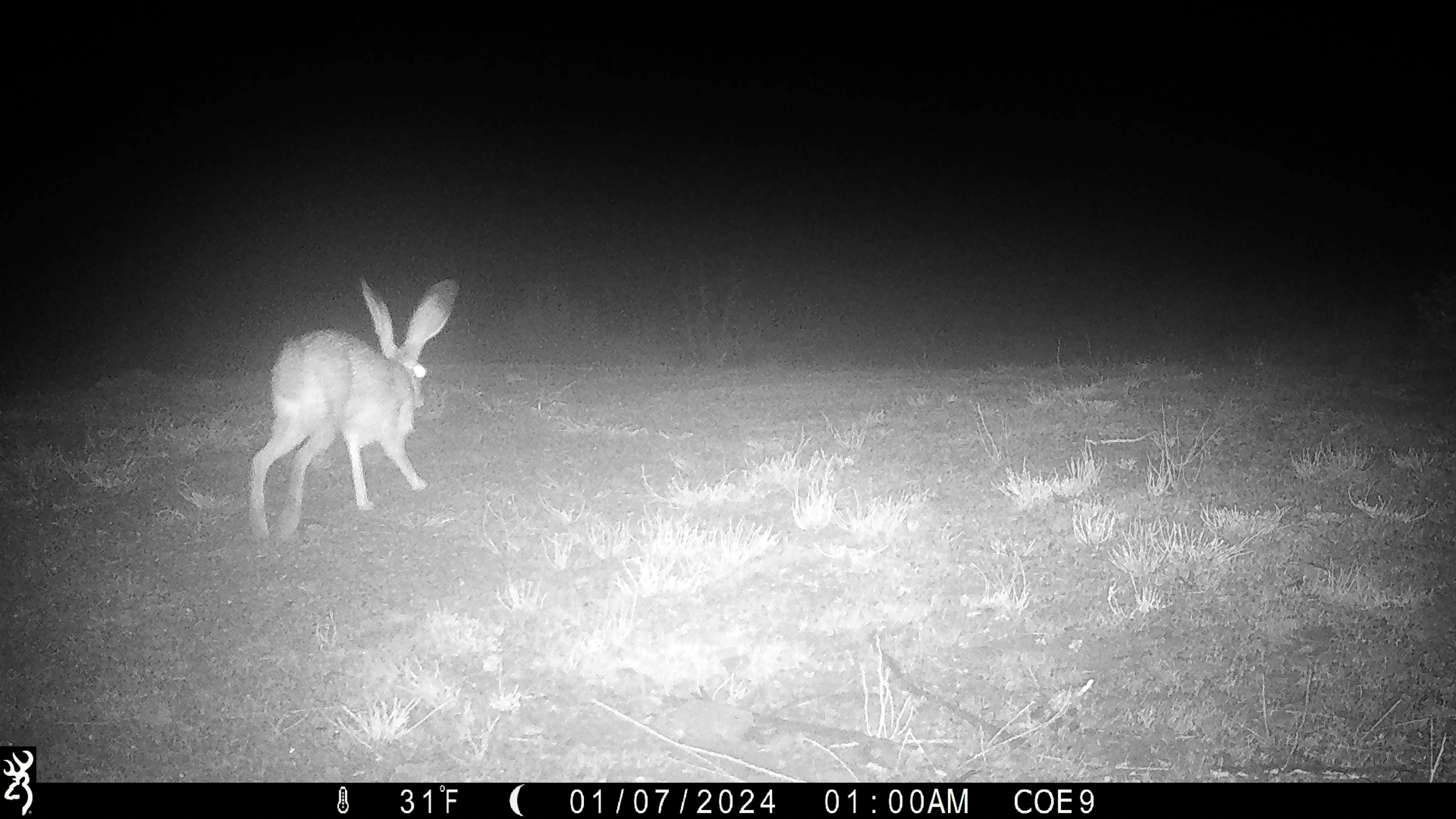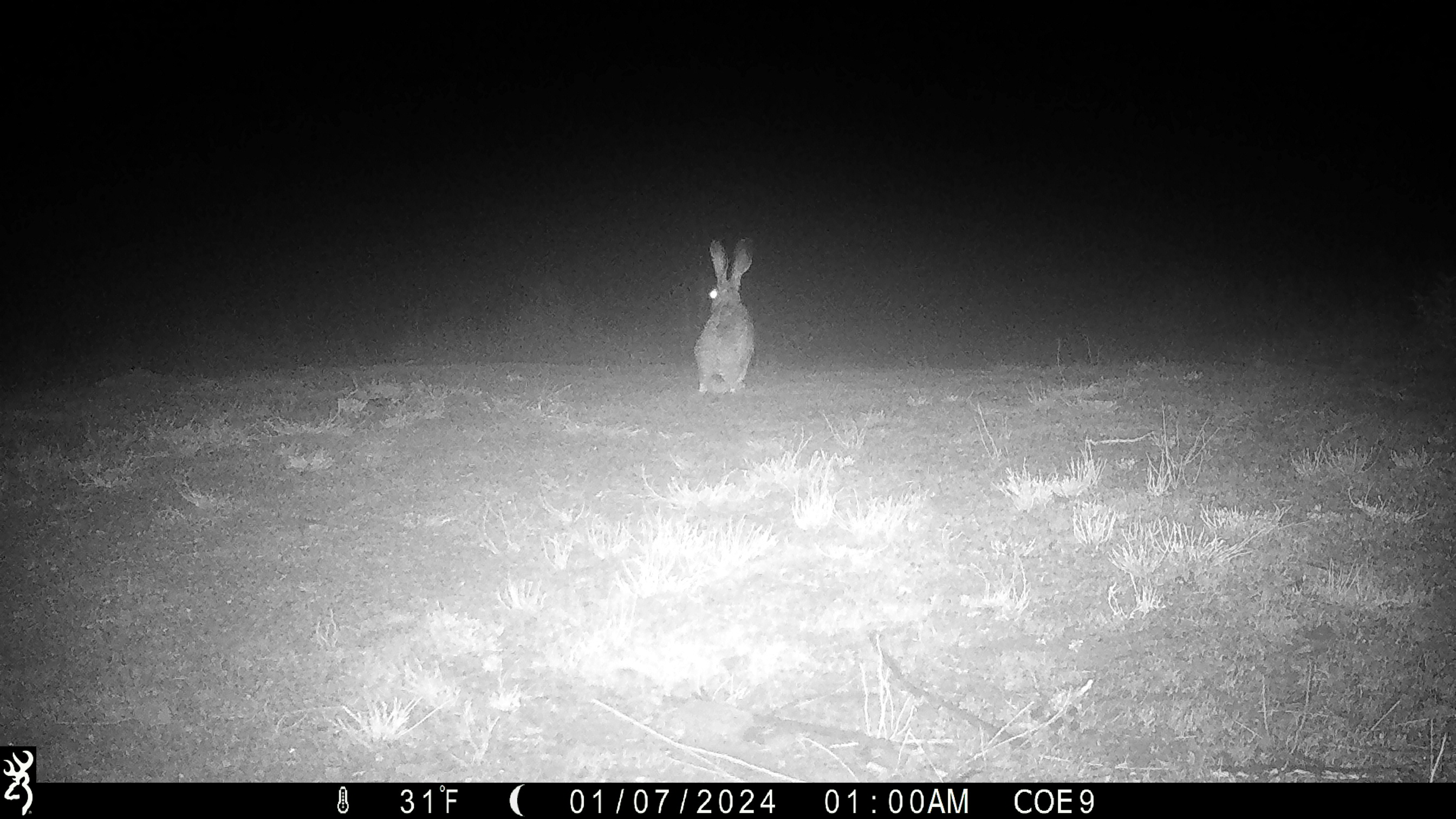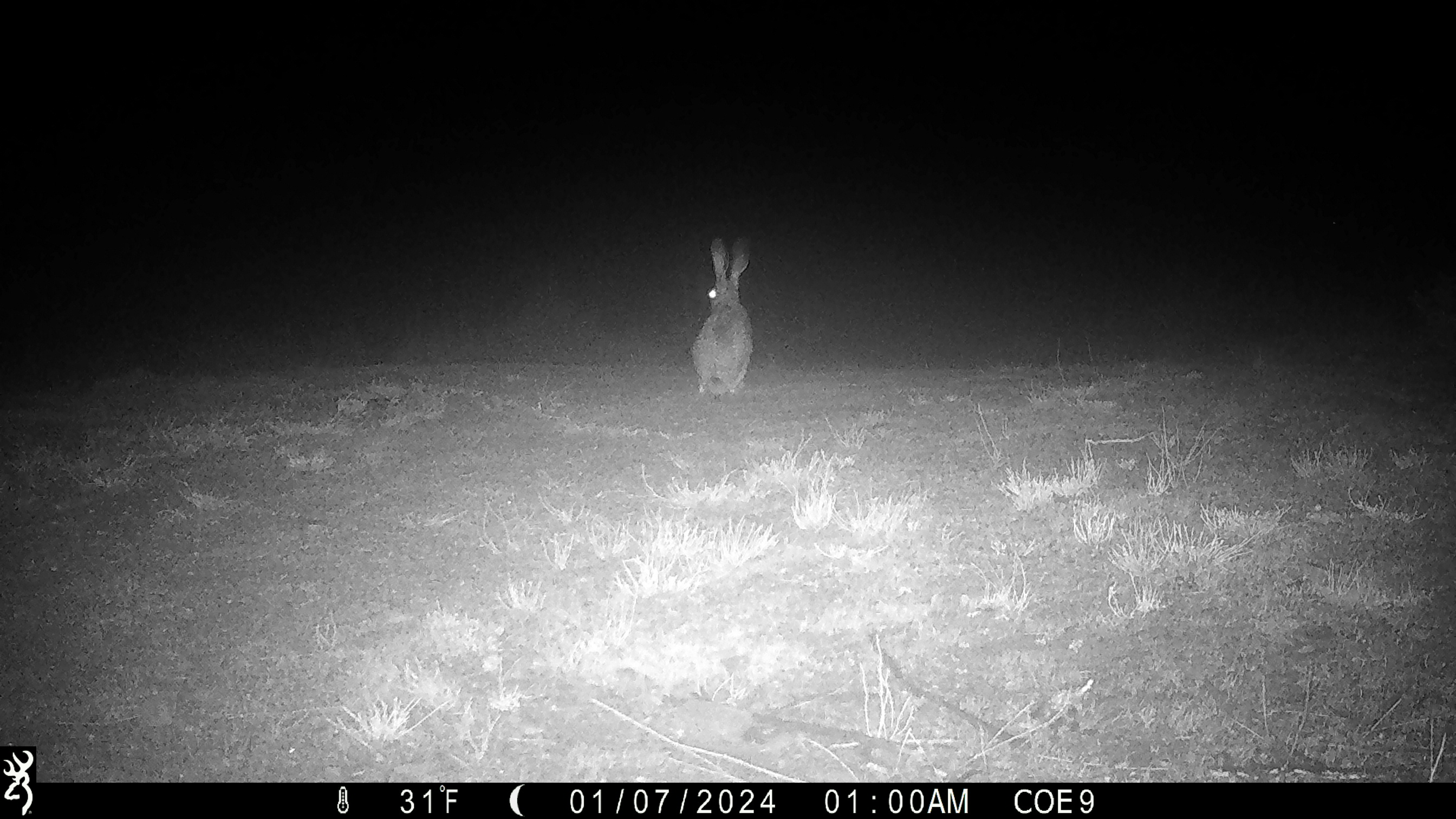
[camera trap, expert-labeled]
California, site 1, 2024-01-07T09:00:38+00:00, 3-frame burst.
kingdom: Animalia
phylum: Chordata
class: Mammalia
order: Lagomorpha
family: Leporidae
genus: Lepus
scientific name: Lepus californicus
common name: black-tailed jackrabbit